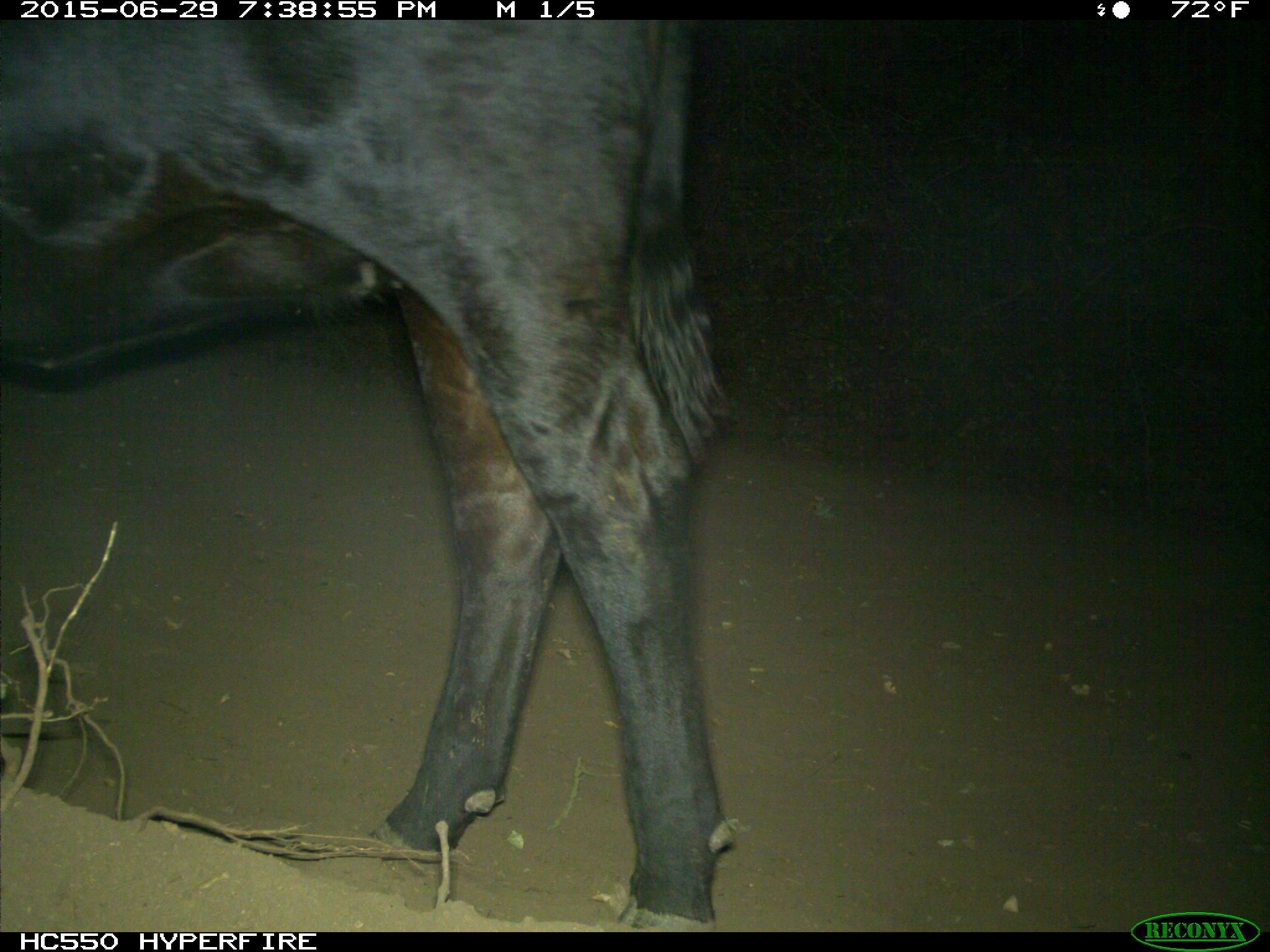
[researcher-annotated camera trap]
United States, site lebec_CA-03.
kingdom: Animalia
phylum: Chordata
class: Mammalia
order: Artiodactyla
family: Bovidae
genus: Bos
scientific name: Bos taurus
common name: domestic cow